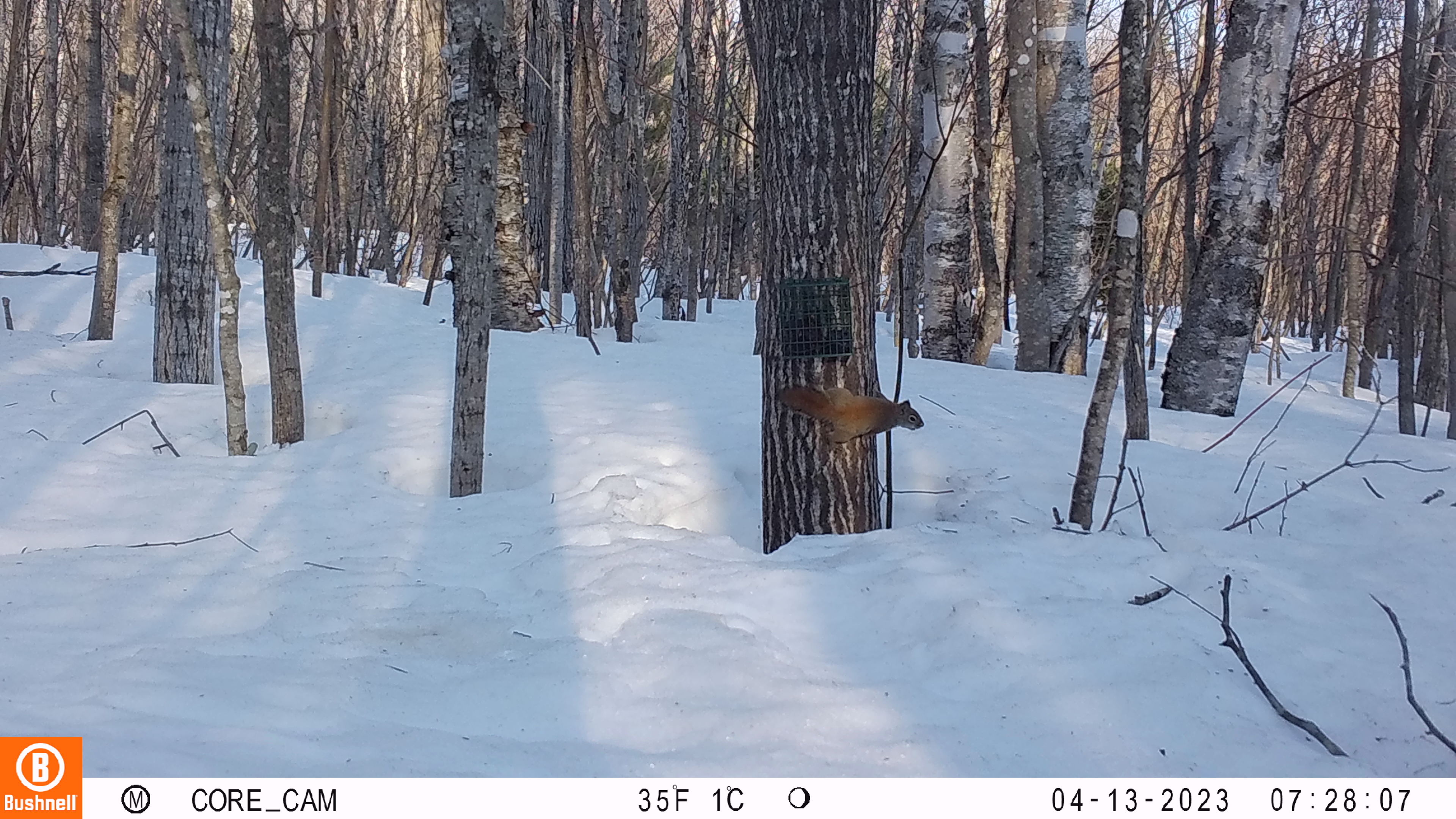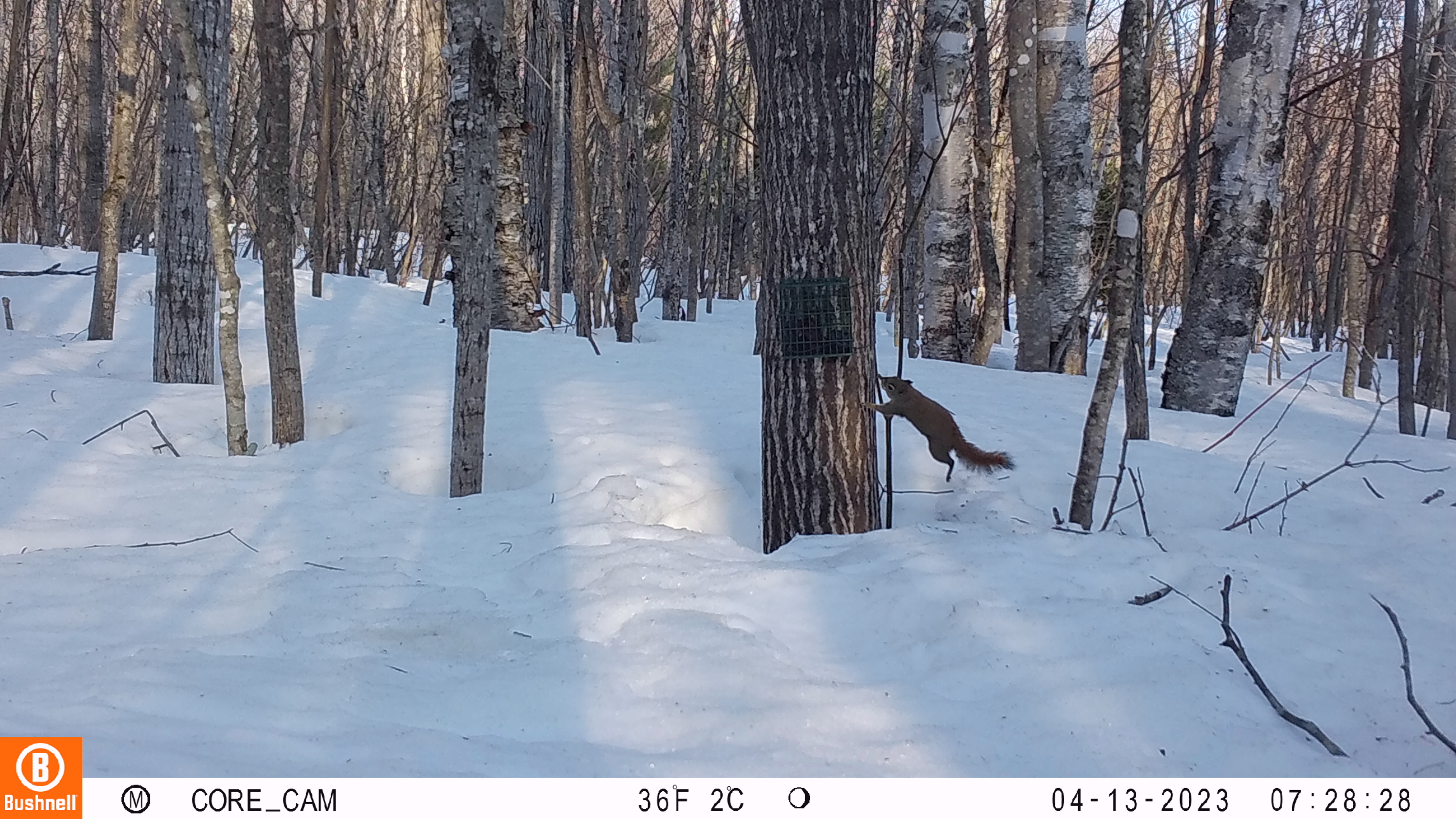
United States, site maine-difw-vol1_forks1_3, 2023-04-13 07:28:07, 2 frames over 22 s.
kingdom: Animalia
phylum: Chordata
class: Mammalia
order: Rodentia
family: Sciuridae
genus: Tamiasciurus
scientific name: Tamiasciurus hudsonicus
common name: red squirrel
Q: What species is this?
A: Red squirrel (Tamiasciurus hudsonicus).